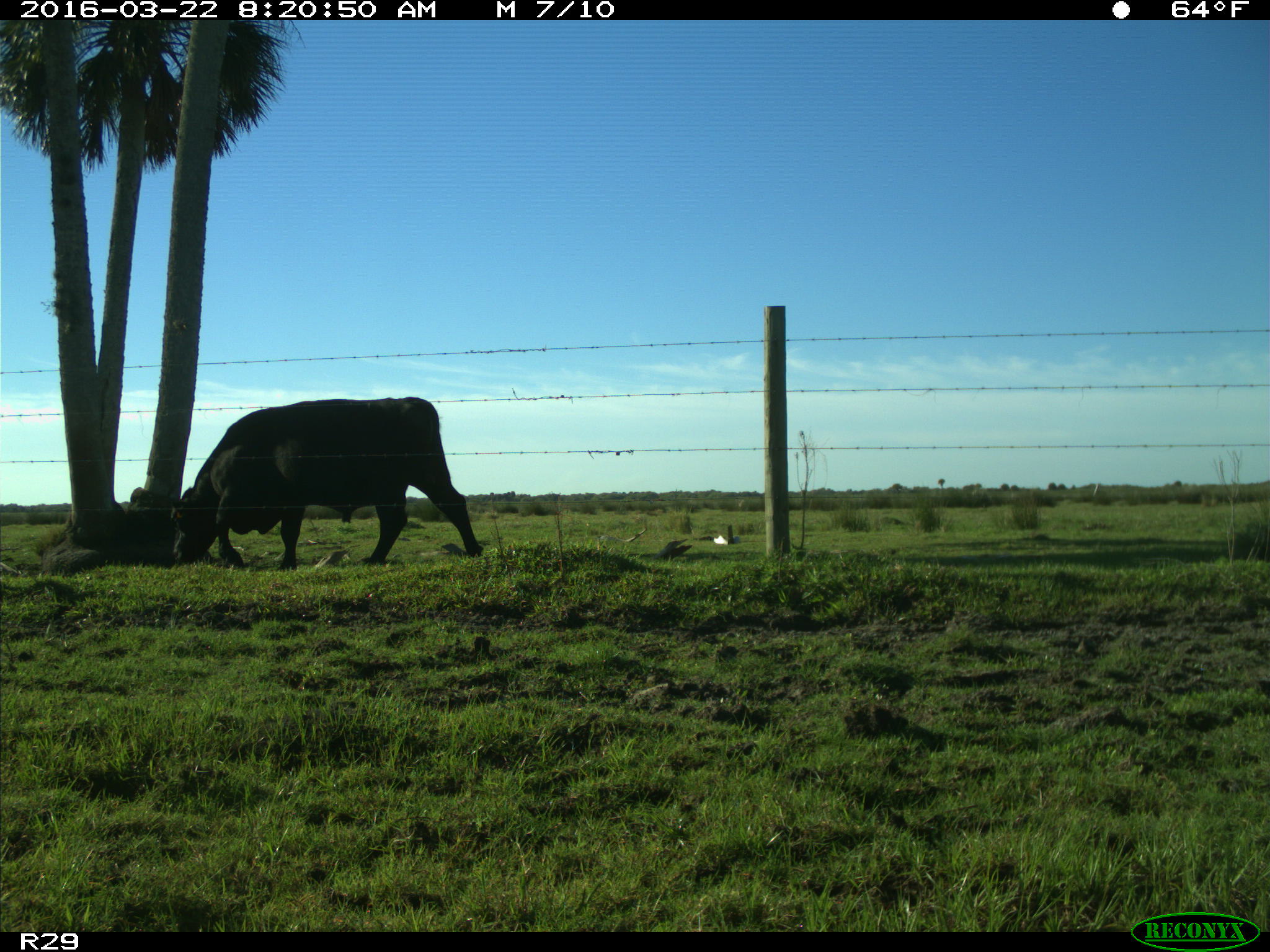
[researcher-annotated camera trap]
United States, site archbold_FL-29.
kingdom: Animalia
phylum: Chordata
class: Mammalia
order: Artiodactyla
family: Bovidae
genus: Bos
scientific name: Bos taurus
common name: domestic cow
Bos taurus (domestic cow).